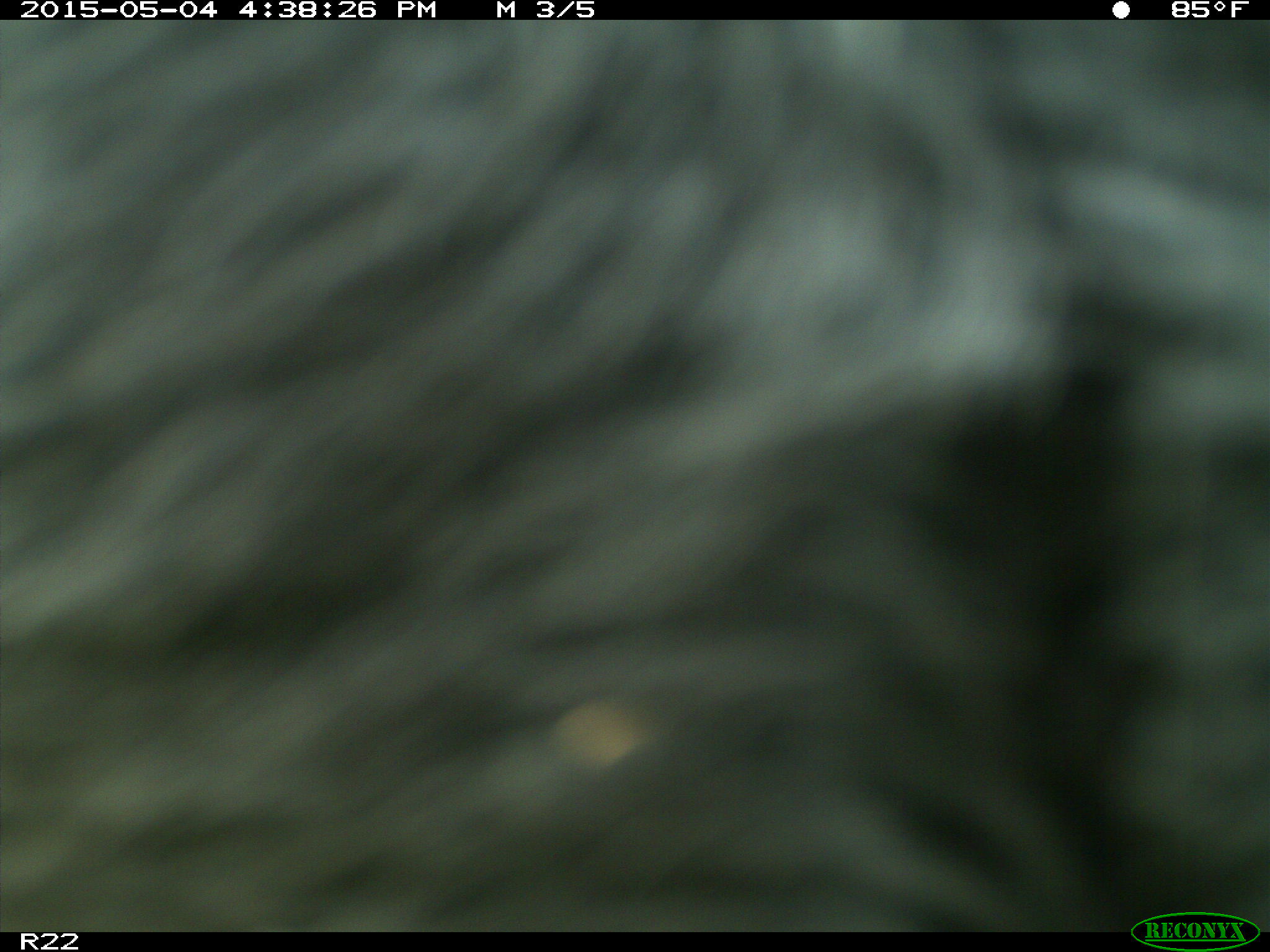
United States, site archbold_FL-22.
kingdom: Animalia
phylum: Chordata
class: Mammalia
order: Artiodactyla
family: Bovidae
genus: Bos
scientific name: Bos taurus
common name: domestic cow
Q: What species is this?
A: Bos taurus (domestic cow).